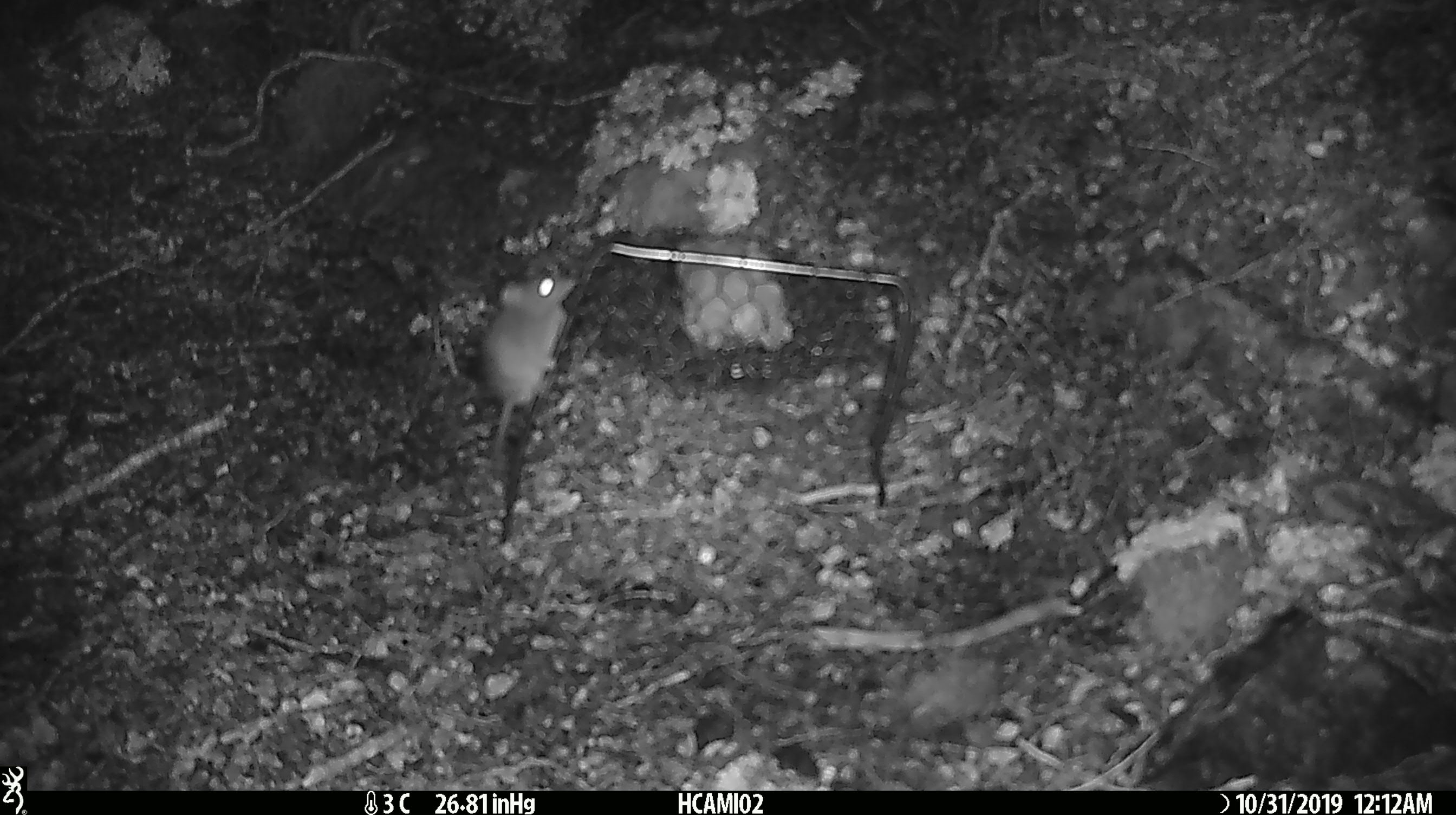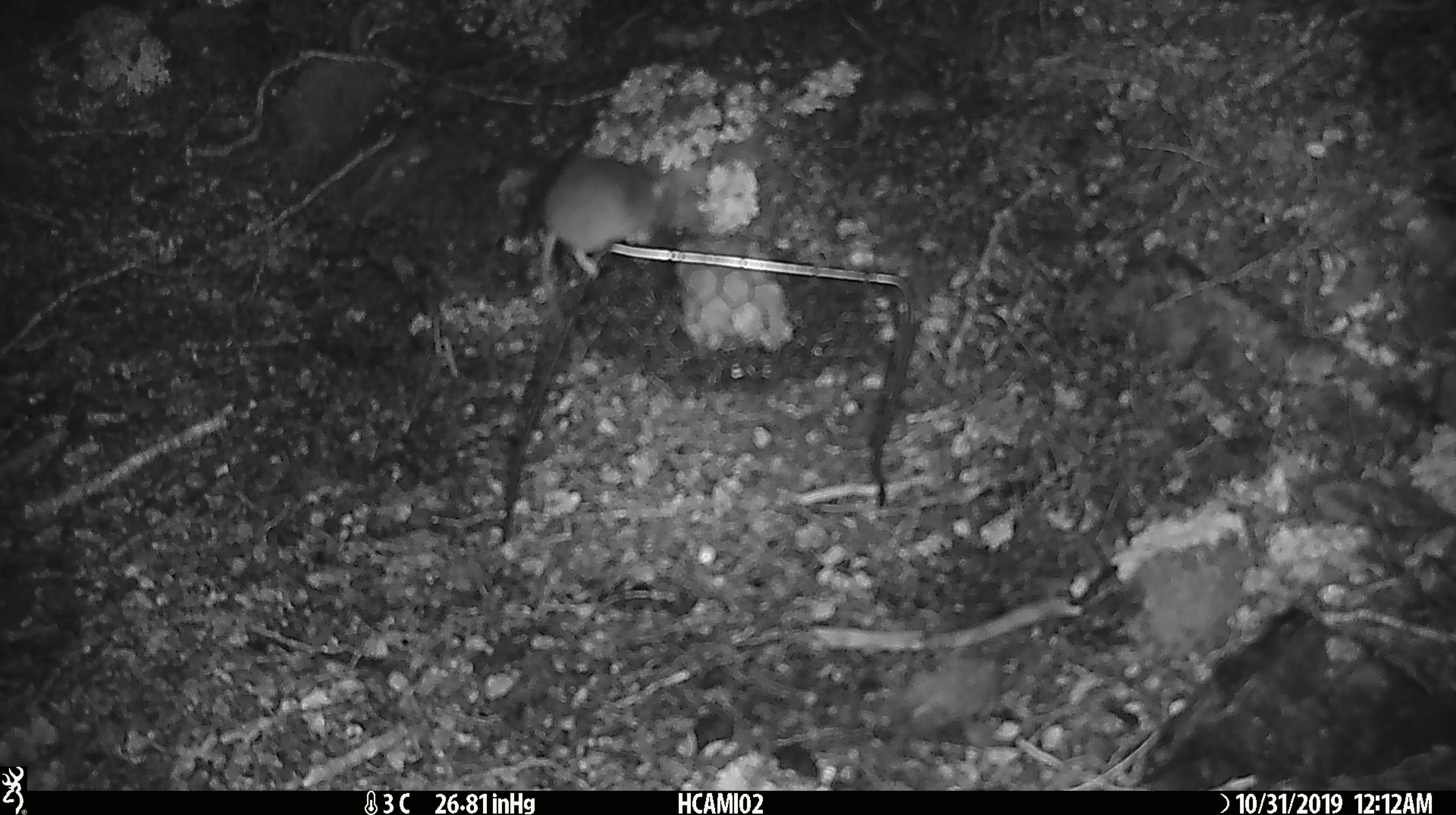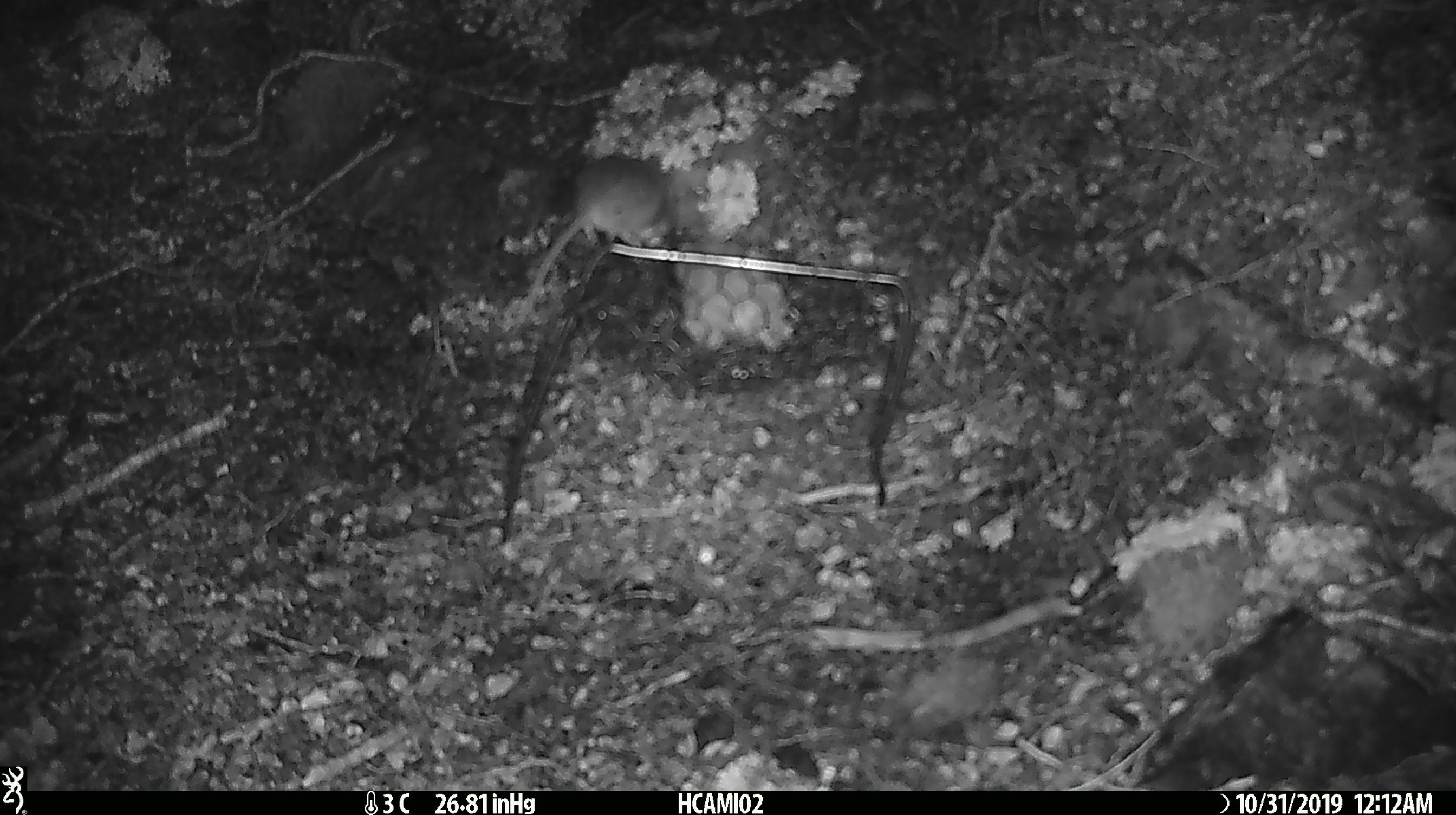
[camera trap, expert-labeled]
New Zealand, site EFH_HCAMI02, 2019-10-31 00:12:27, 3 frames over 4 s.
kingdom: Animalia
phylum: Chordata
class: Mammalia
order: Rodentia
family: Muridae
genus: Mus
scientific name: Mus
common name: mouse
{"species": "mouse (Mus)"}